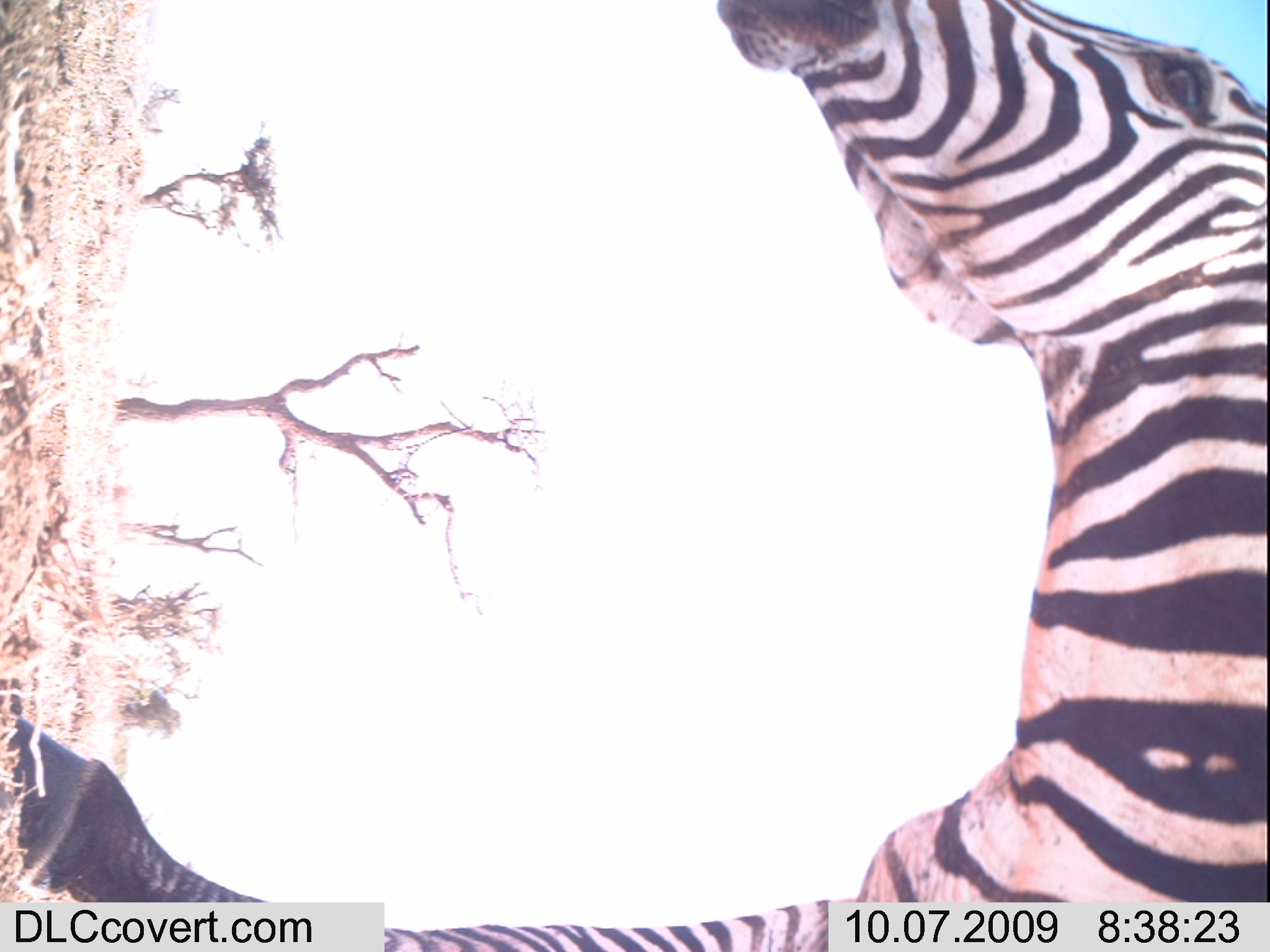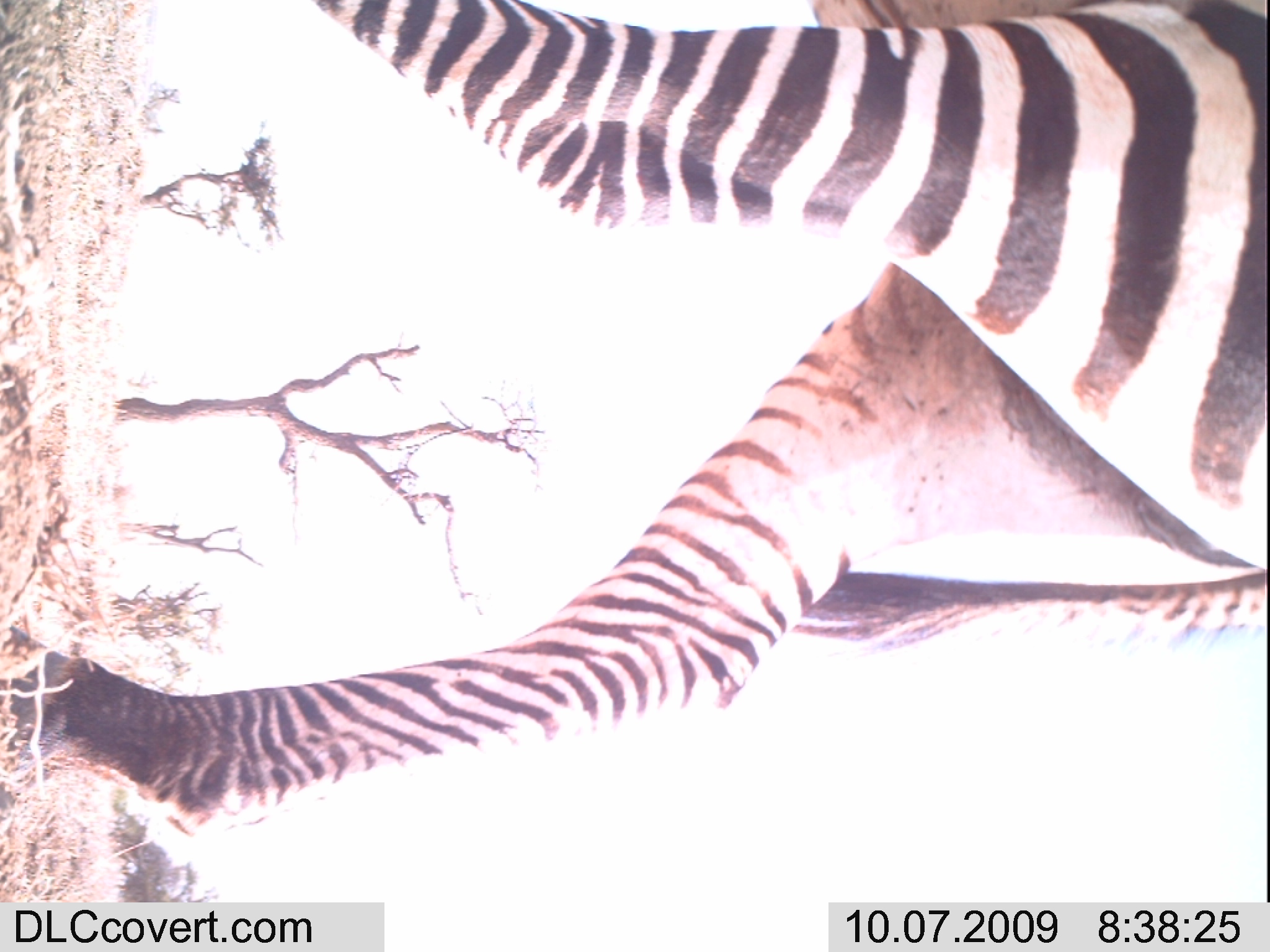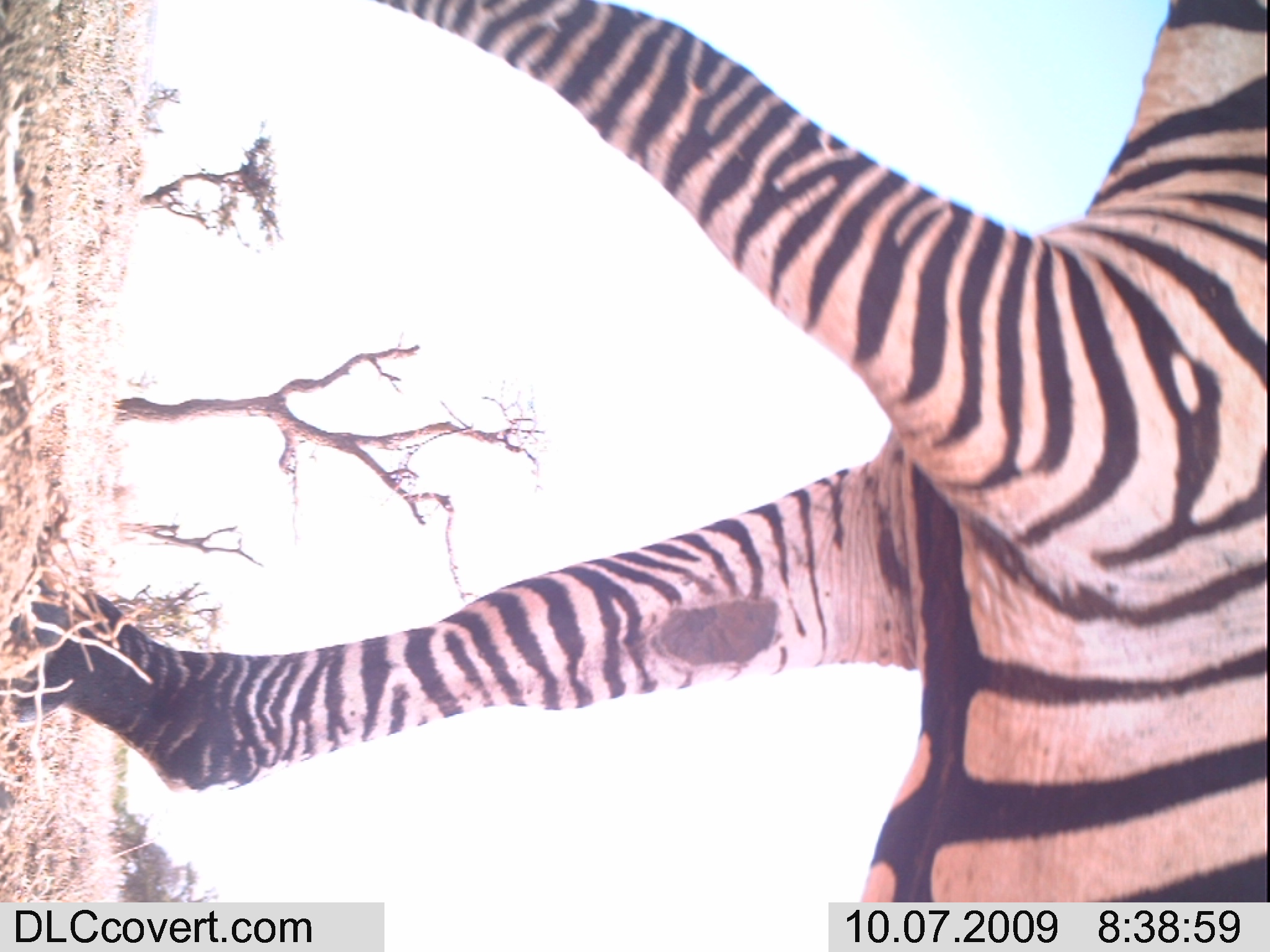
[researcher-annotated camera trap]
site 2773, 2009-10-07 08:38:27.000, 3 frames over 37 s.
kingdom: Animalia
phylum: Chordata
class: Mammalia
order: Perissodactyla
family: Equidae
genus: Equus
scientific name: Equus quagga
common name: plains zebra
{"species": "Equus quagga (plains zebra)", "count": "1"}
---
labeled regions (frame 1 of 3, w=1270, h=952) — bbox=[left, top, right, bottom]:
equus quagga: bbox=[11, 2, 1270, 952]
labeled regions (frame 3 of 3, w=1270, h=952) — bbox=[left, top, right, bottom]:
equus quagga: bbox=[1, 0, 1270, 950]